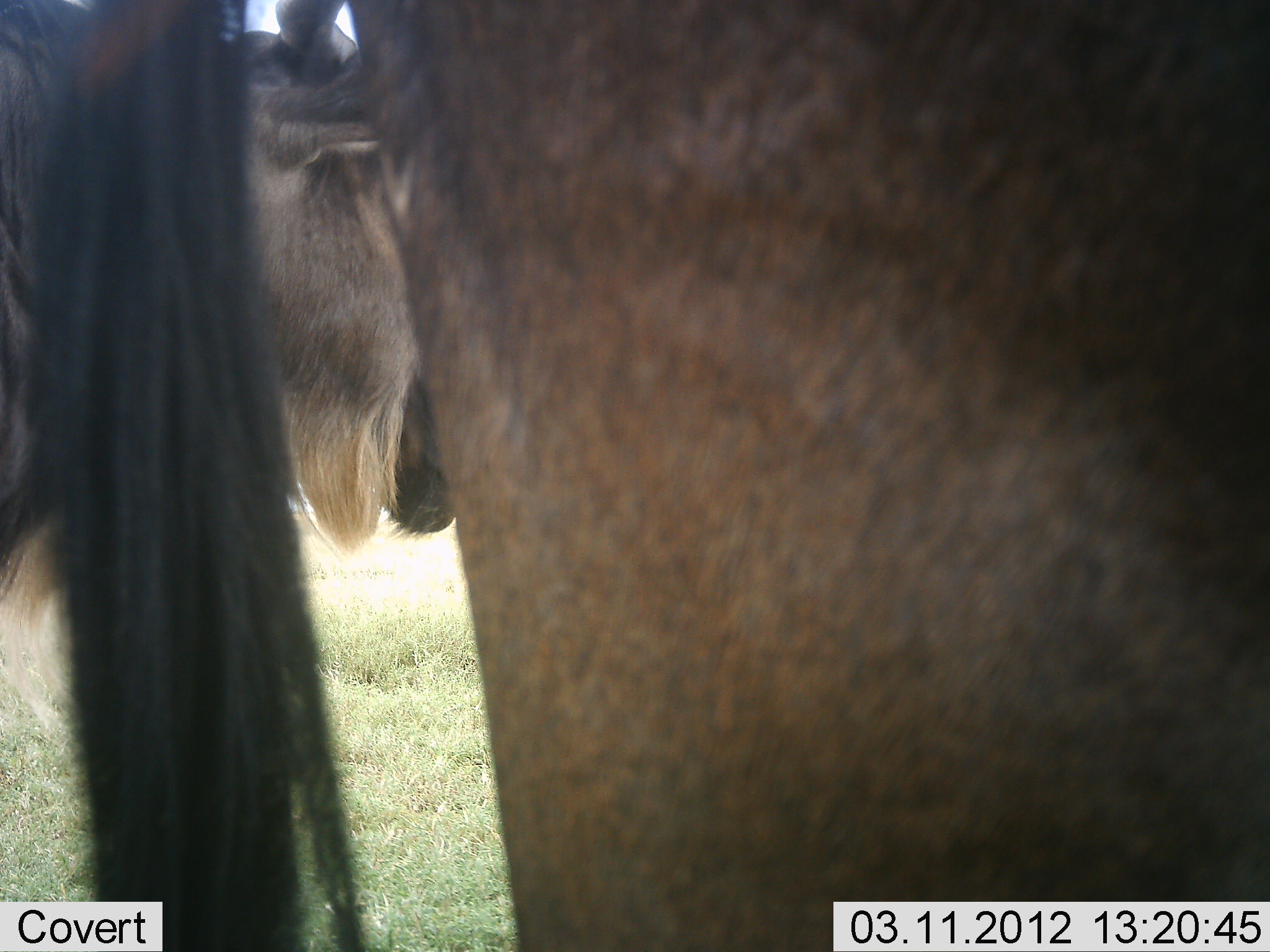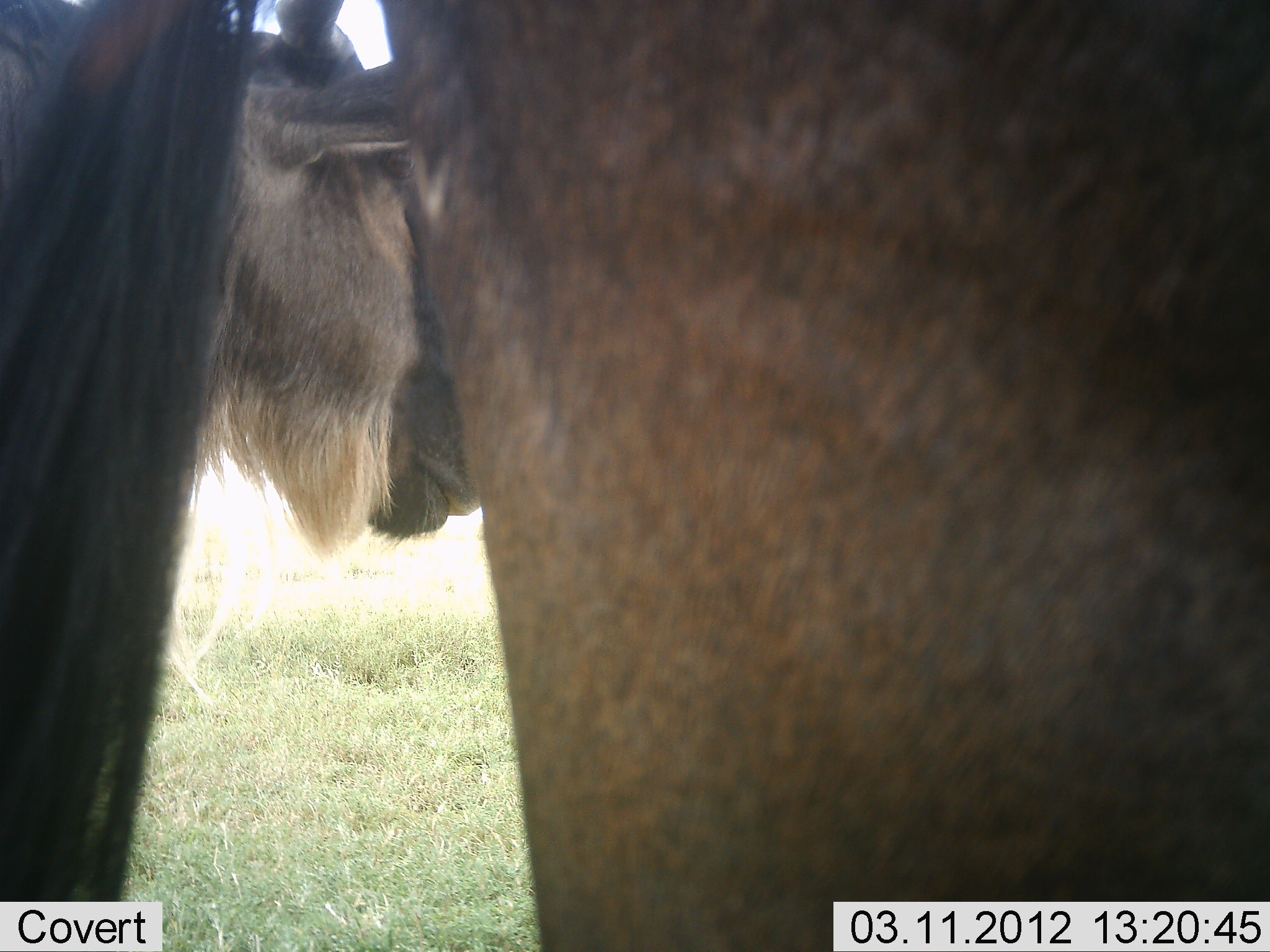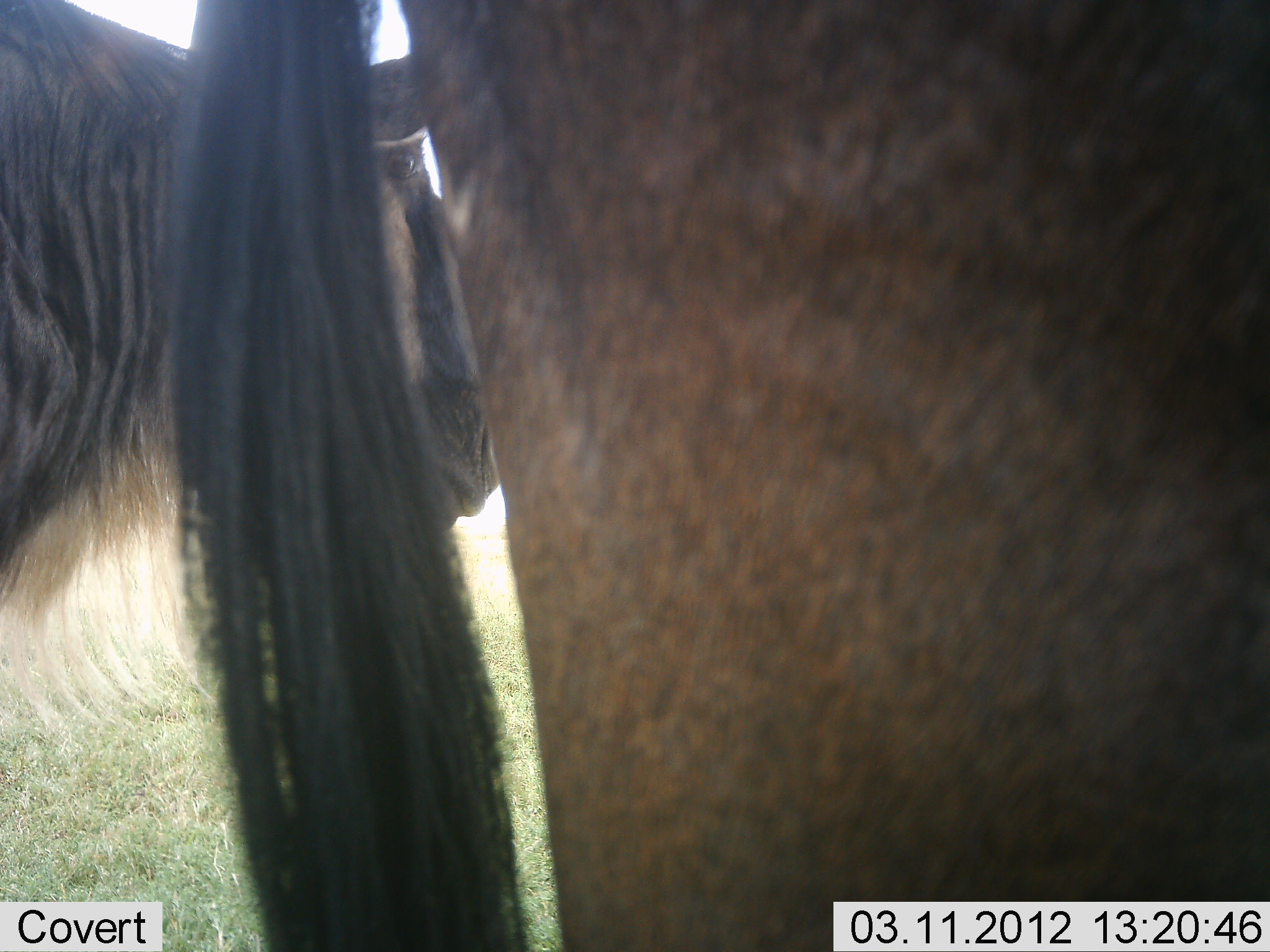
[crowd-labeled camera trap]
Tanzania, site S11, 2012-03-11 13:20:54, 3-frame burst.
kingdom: Animalia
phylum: Chordata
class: Mammalia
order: Artiodactyla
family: Bovidae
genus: Connochaetes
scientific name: Connochaetes taurinus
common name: blue wildebeest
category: wildebeest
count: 2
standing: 100%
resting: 0%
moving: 0%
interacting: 0%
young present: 0%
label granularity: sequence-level